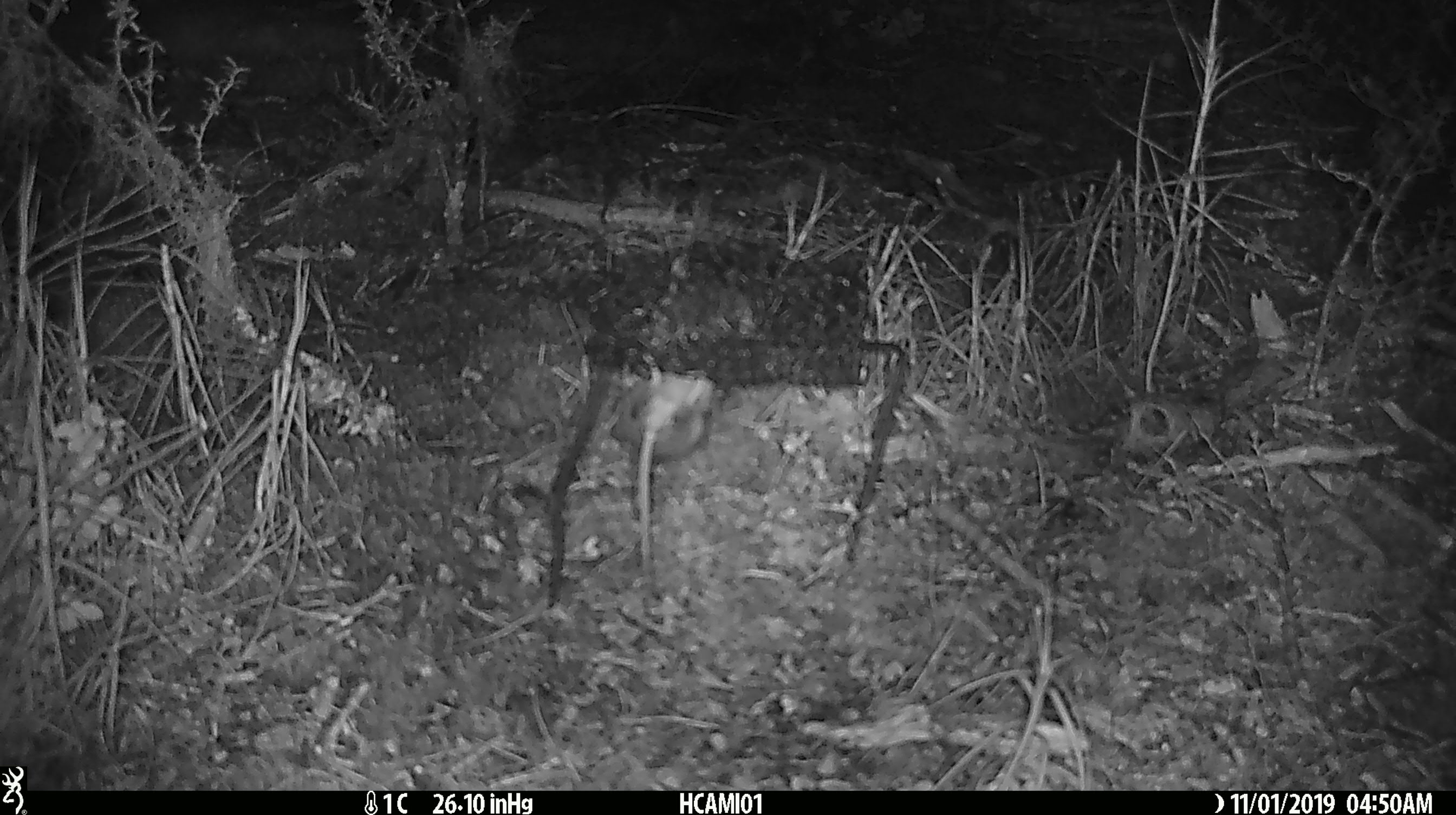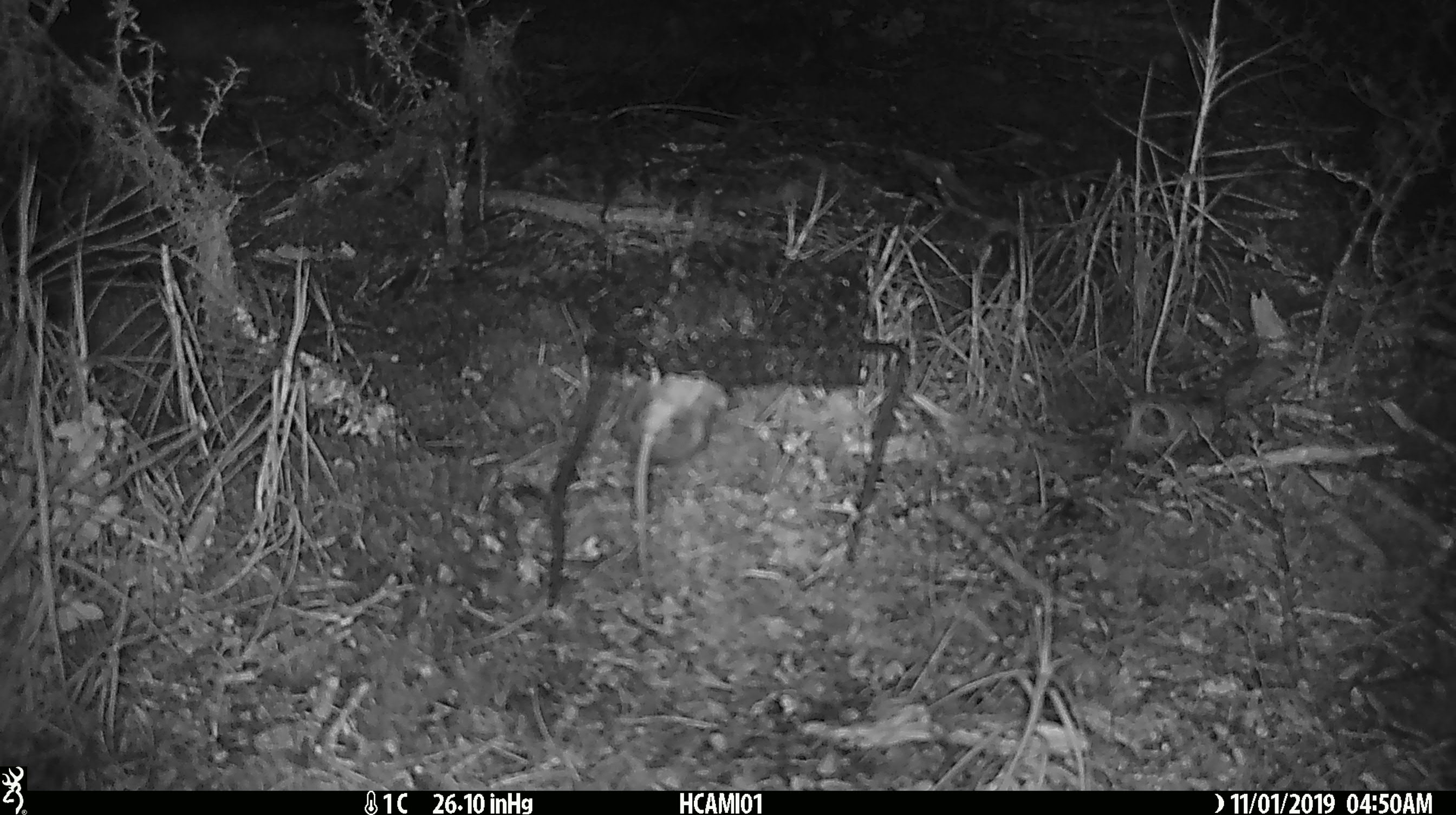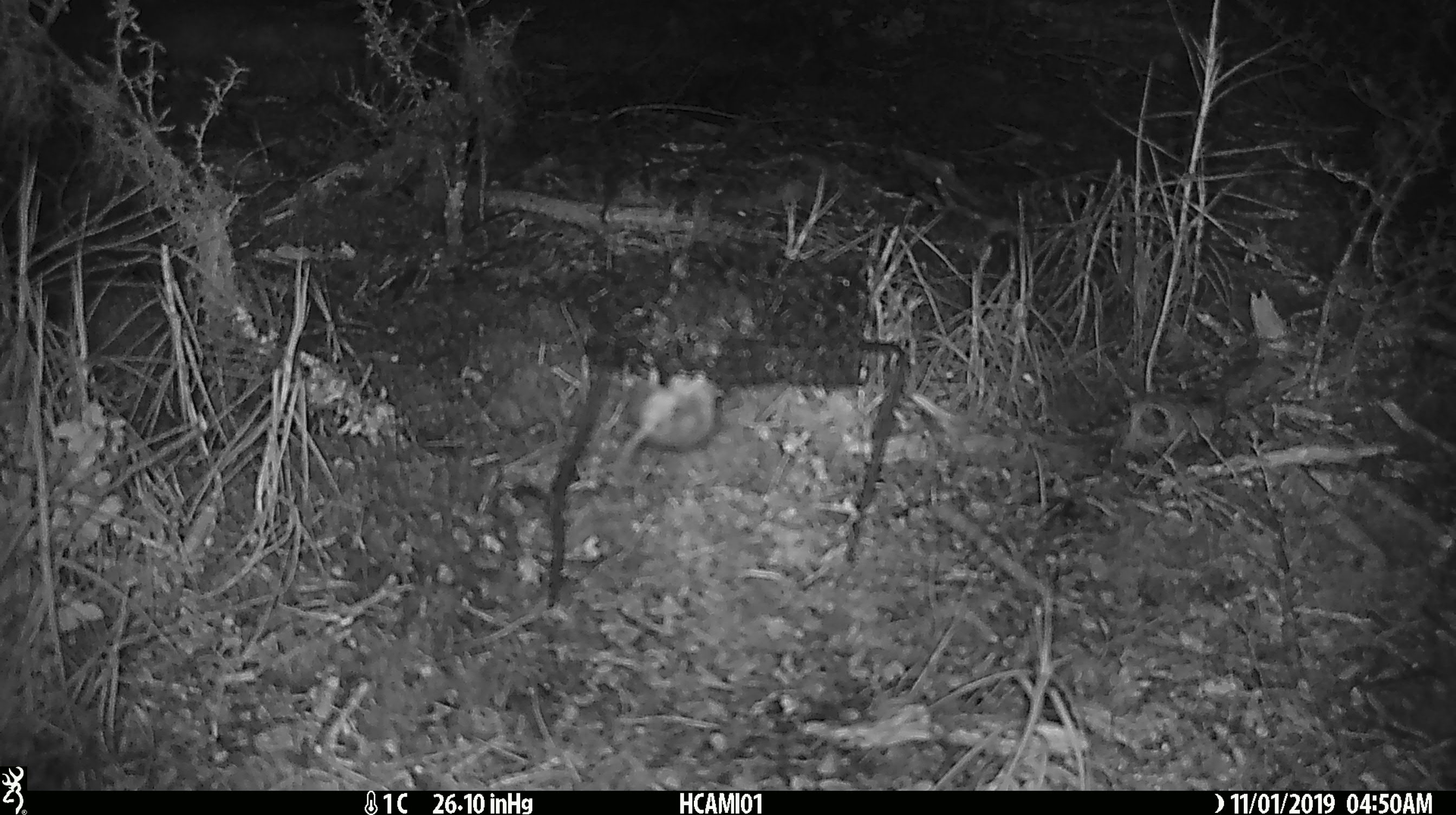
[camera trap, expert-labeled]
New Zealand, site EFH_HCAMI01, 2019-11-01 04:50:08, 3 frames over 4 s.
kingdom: Animalia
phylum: Chordata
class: Mammalia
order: Rodentia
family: Muridae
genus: Mus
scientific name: Mus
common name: mouse